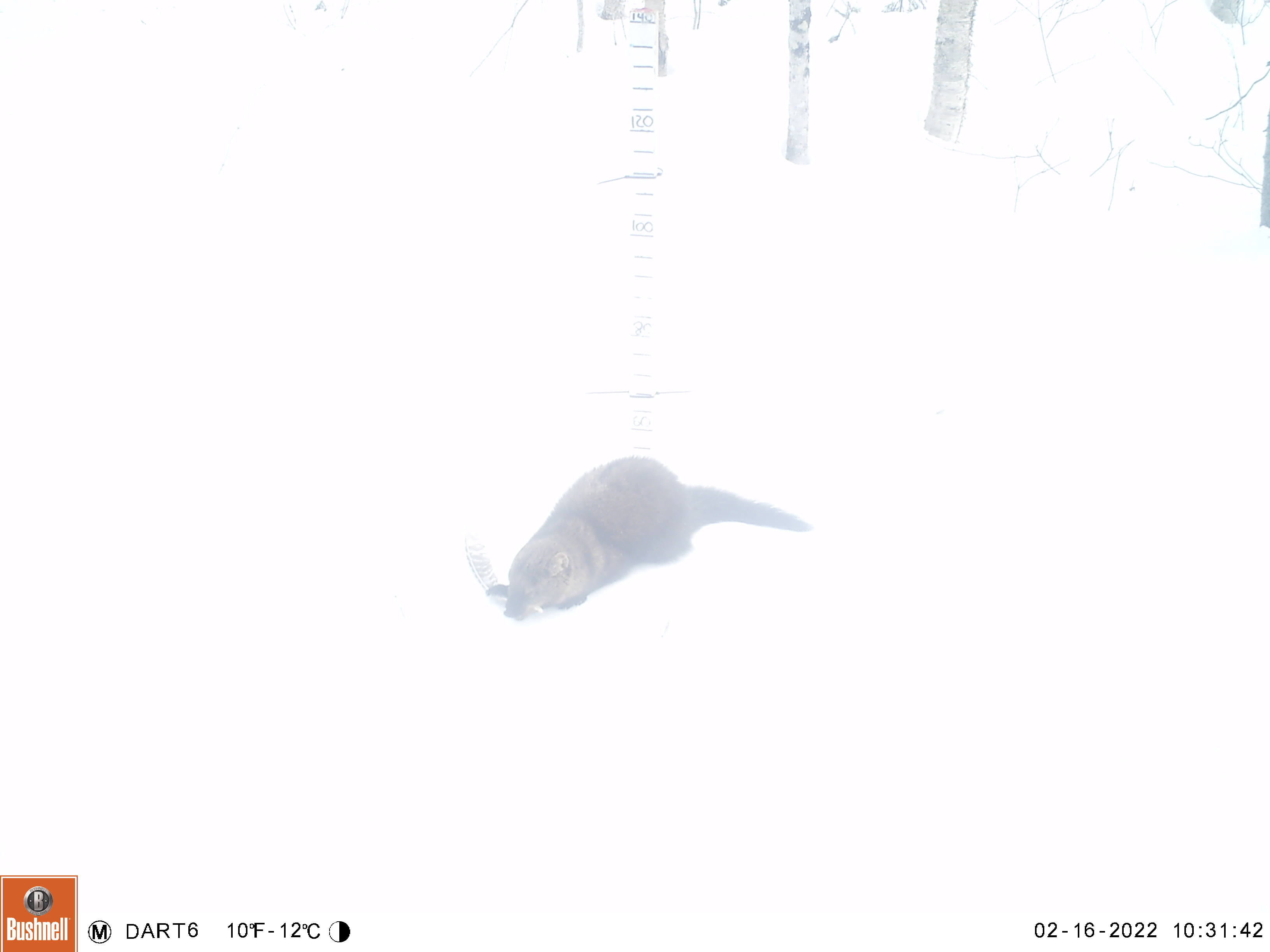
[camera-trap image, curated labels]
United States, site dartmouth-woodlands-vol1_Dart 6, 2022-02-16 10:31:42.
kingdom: Animalia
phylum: Chordata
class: Mammalia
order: Carnivora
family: Mustelidae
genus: Pekania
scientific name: Pekania pennanti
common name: fisher